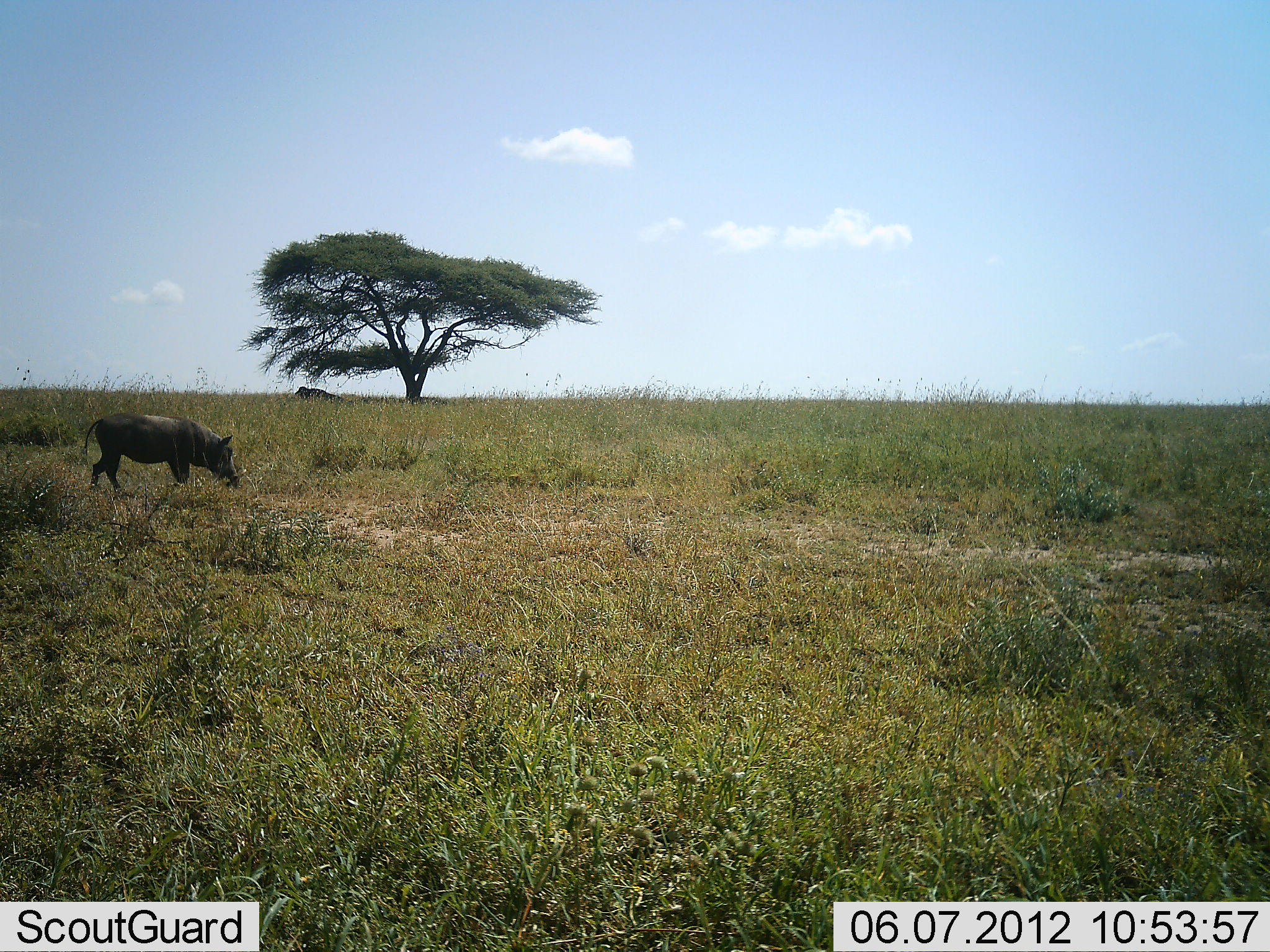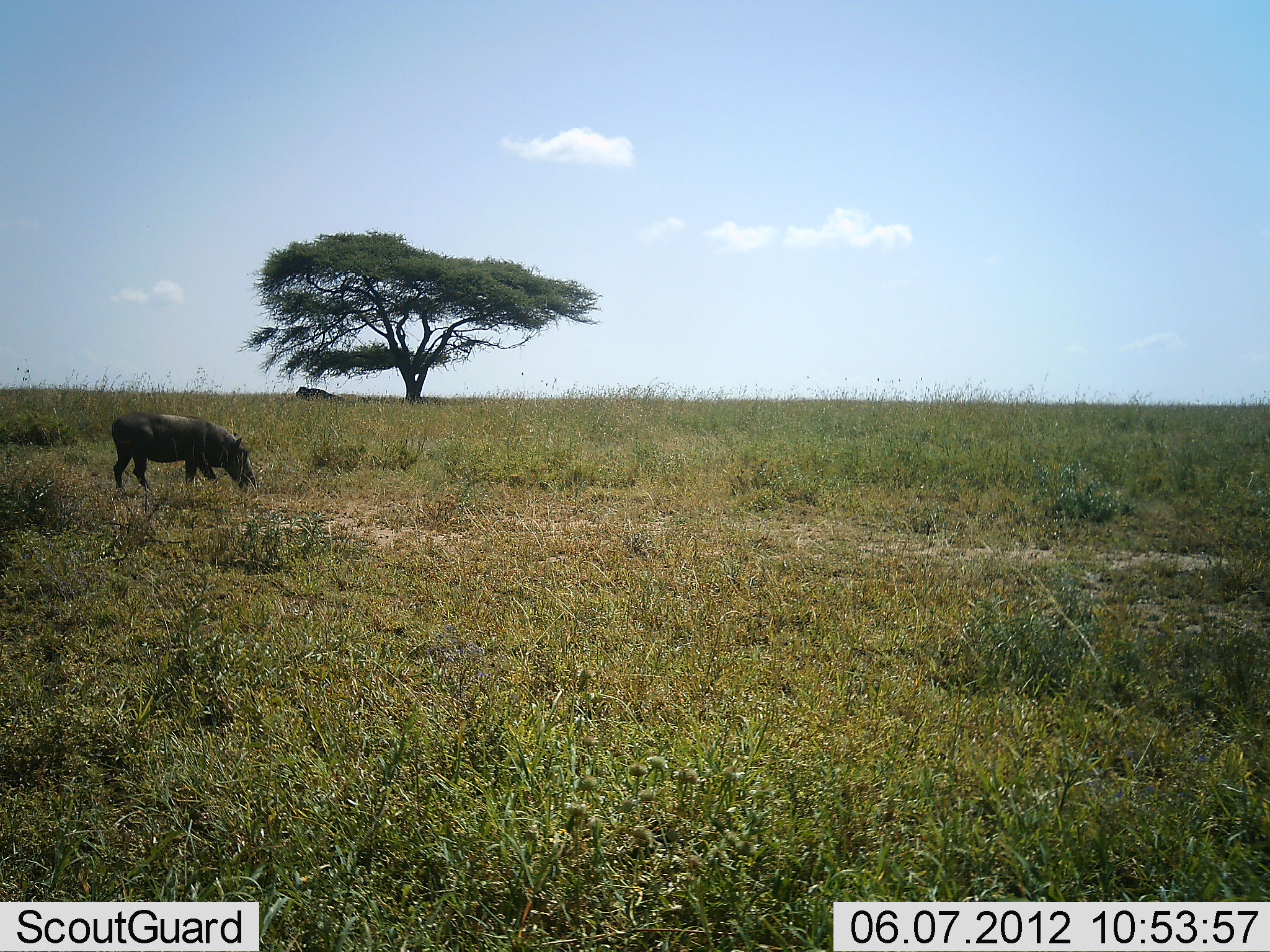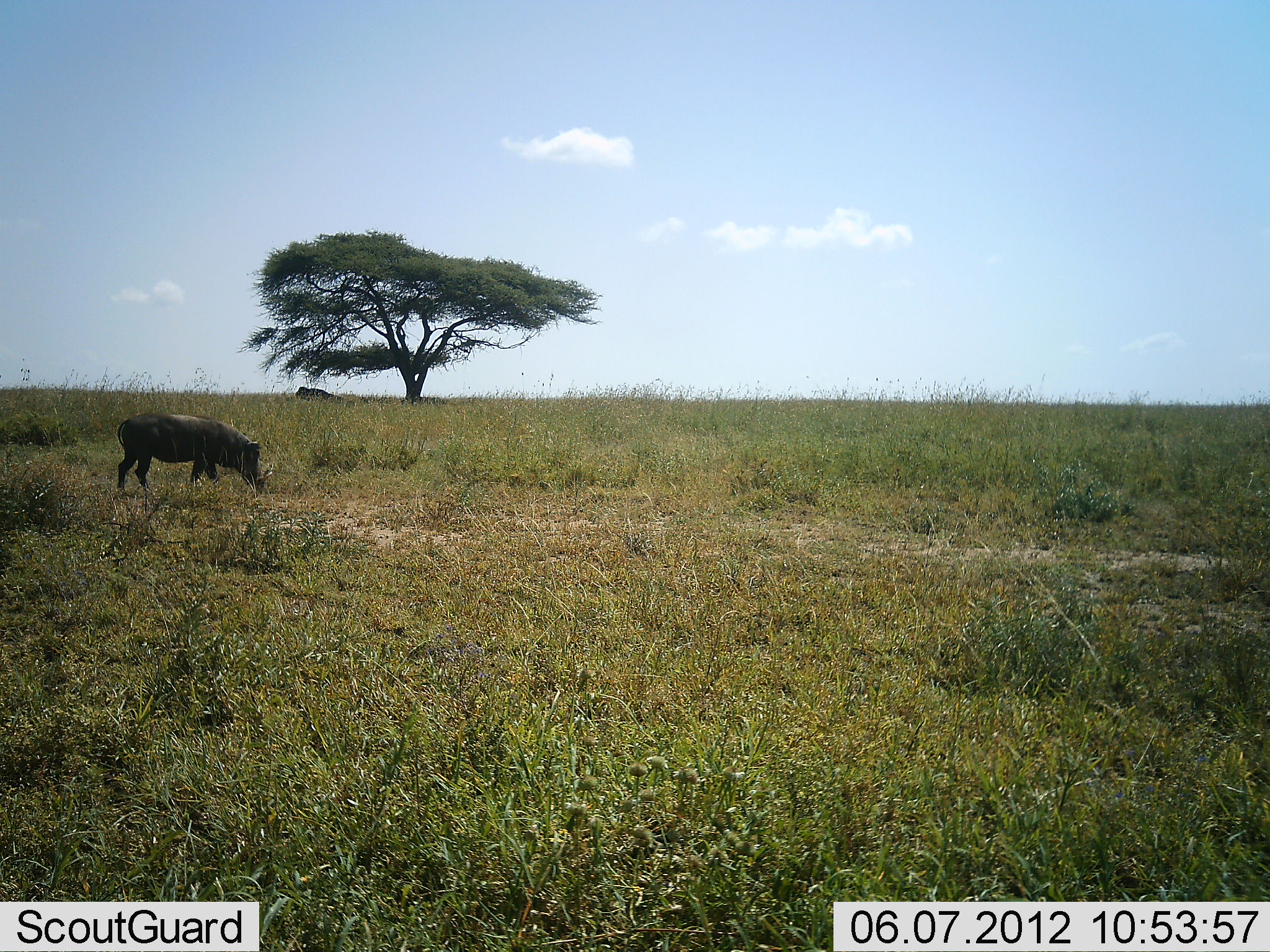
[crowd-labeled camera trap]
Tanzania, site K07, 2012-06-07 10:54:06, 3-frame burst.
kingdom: Animalia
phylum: Chordata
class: Mammalia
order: Artiodactyla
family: Suidae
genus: Phacochoerus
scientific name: Phacochoerus africanus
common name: warthog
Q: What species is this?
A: Warthog (Phacochoerus africanus).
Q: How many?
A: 1.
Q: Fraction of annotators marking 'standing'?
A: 0%.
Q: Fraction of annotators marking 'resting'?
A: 0%.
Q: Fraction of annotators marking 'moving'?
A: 36%.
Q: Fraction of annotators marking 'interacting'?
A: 0%.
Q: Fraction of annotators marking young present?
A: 0%.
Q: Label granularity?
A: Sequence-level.